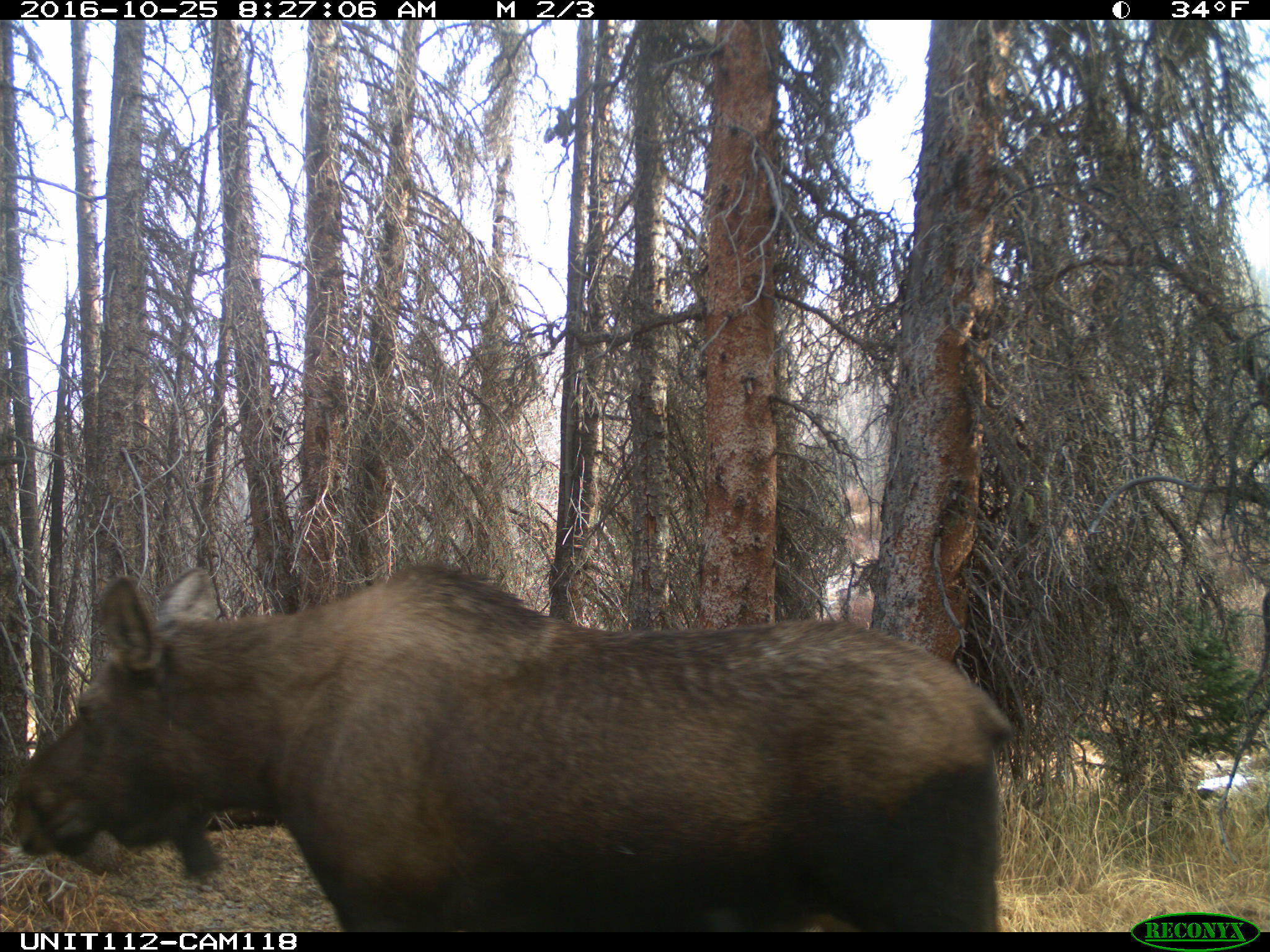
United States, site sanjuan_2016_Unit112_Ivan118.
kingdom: Animalia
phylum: Chordata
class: Mammalia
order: Artiodactyla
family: Cervidae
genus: Alces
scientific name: Alces alces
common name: moose